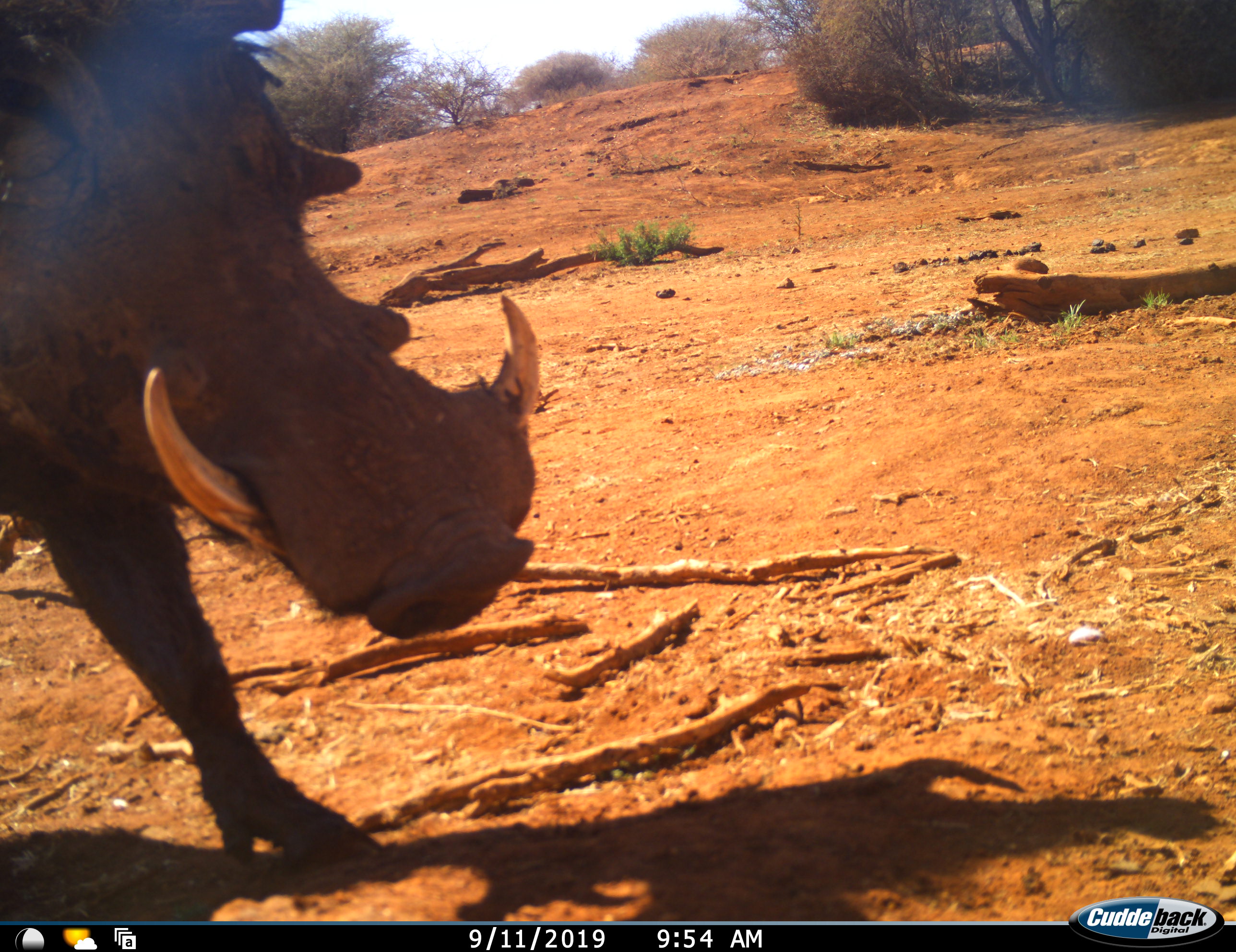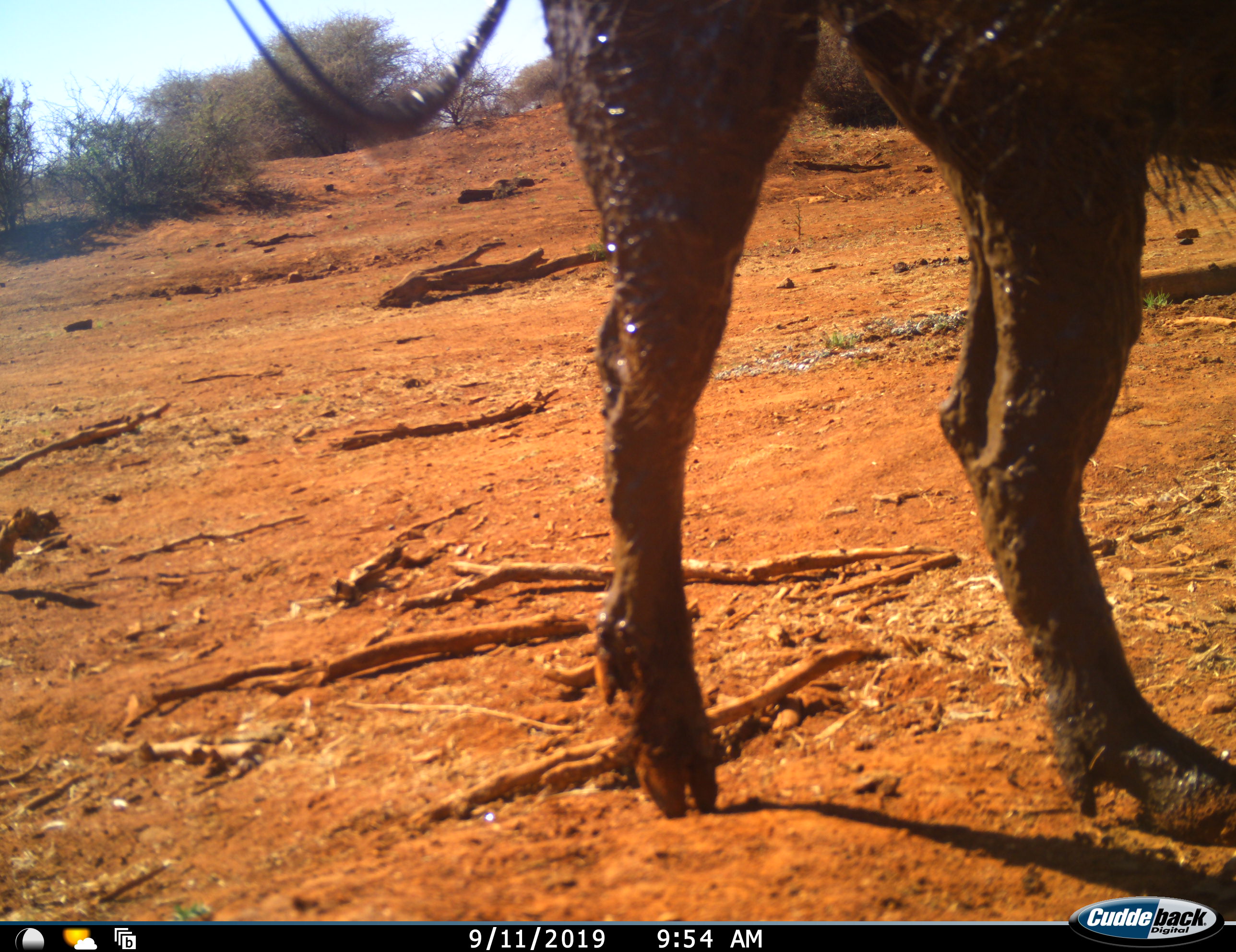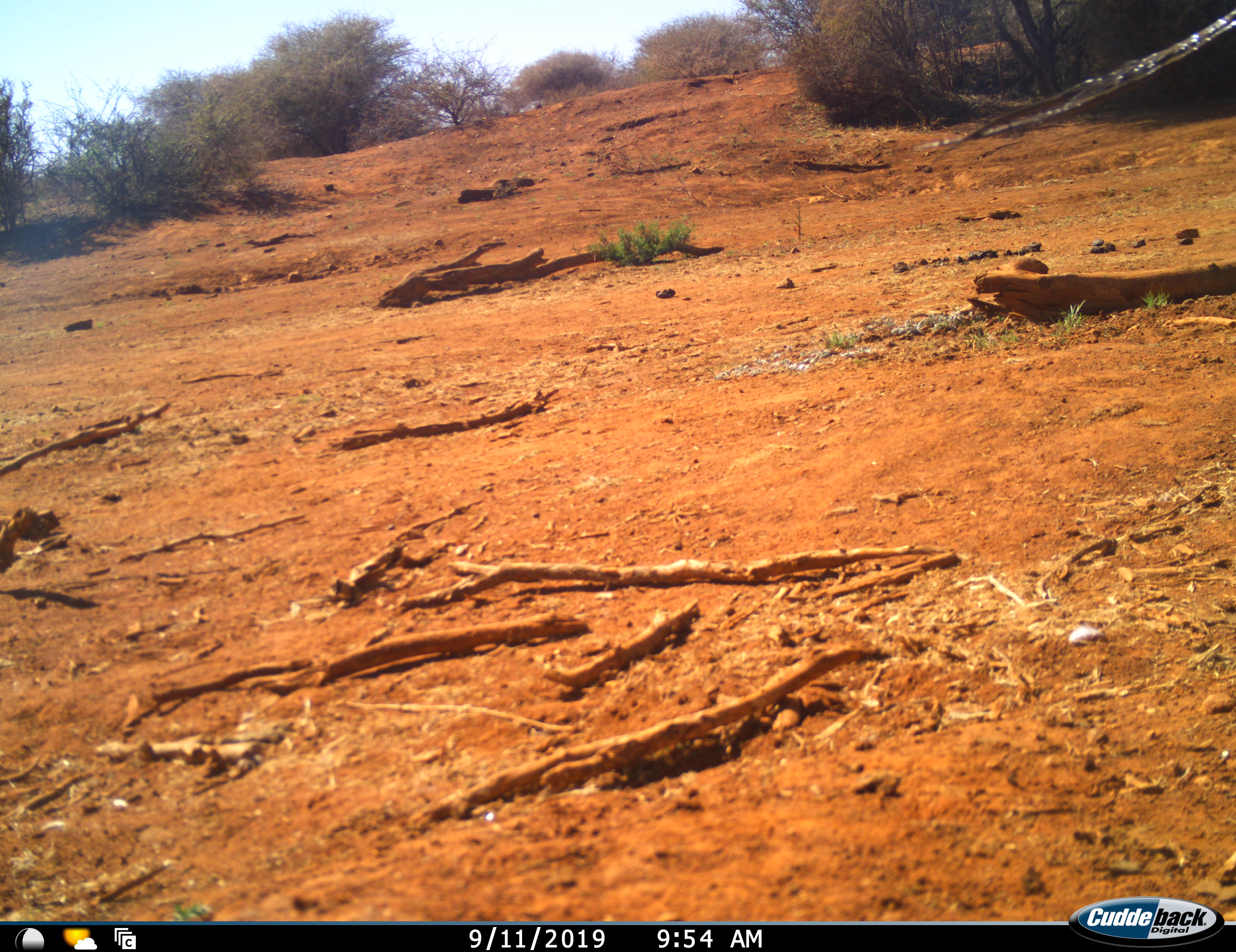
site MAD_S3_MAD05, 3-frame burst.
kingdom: Animalia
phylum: Chordata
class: Mammalia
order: Artiodactyla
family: Suidae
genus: Phacochoerus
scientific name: Phacochoerus africanus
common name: warthog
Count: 1.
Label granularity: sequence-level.